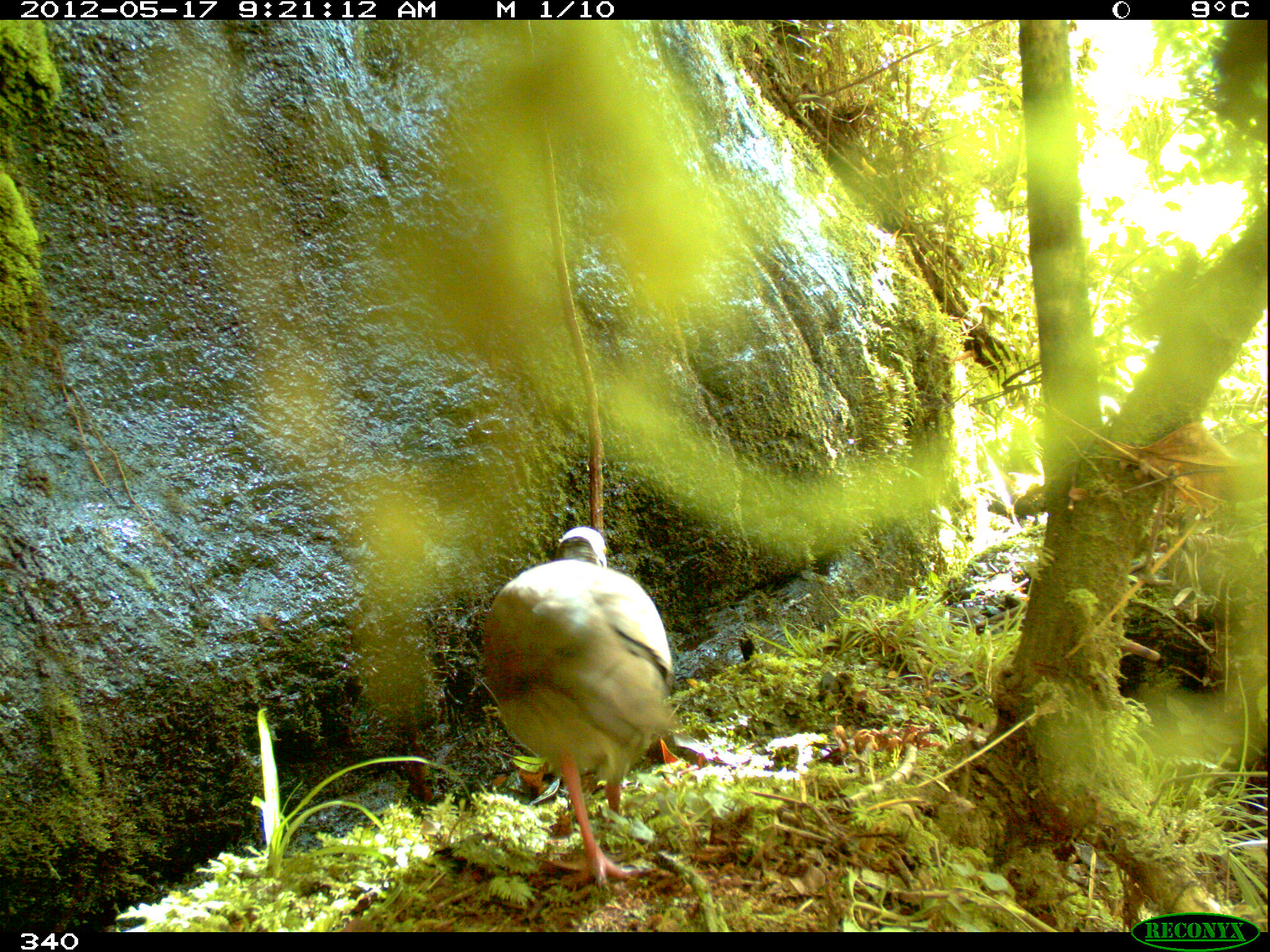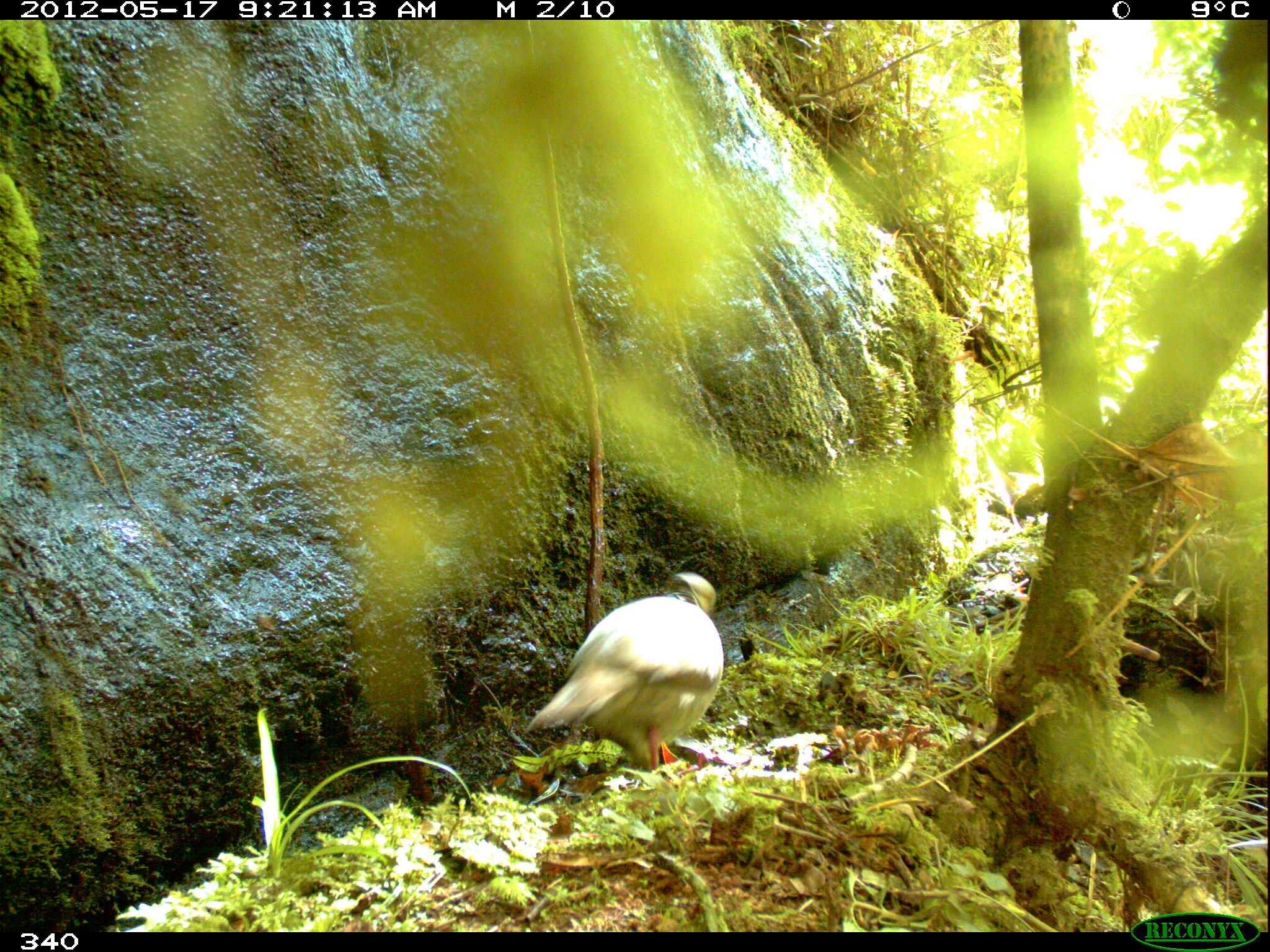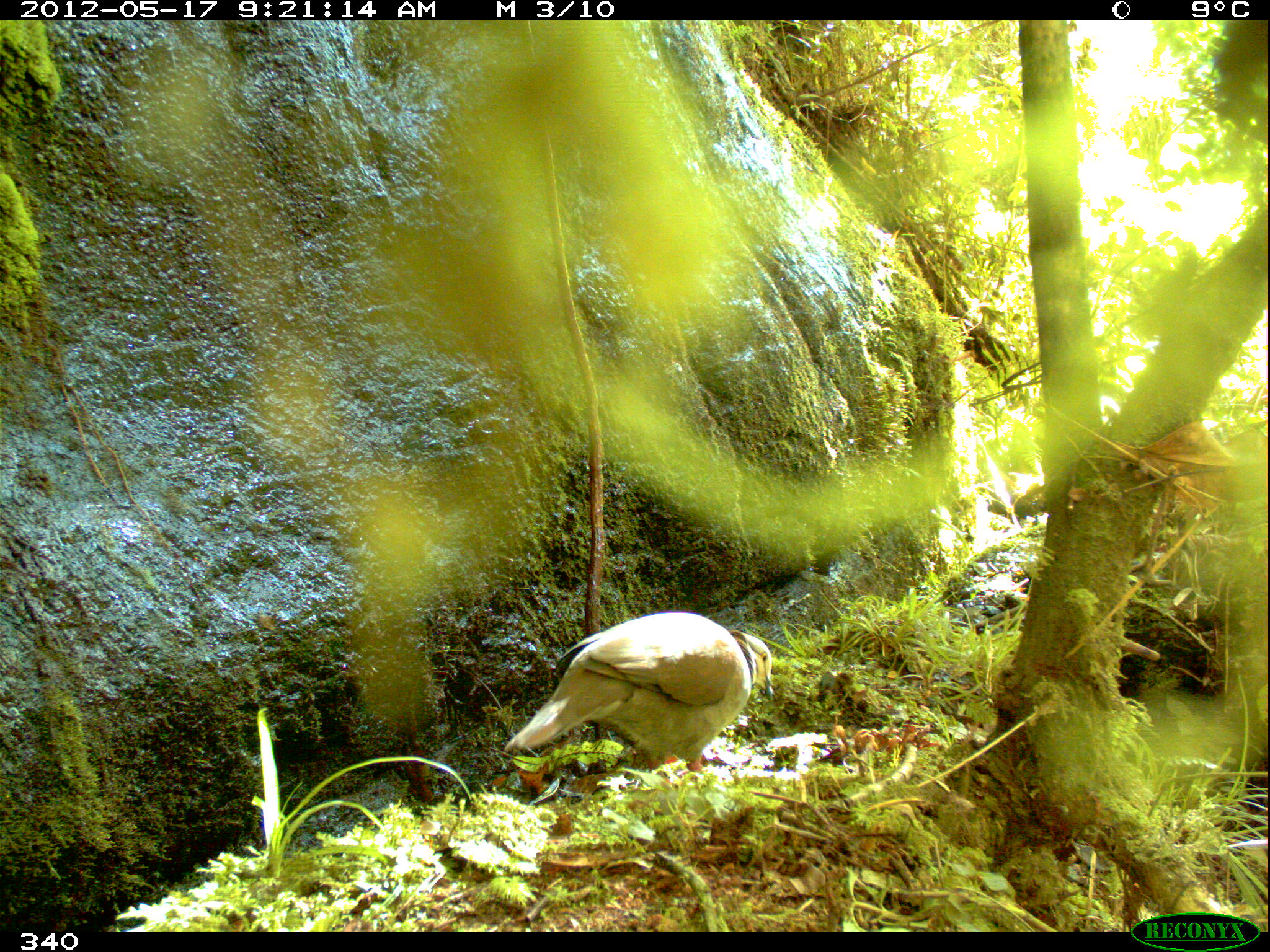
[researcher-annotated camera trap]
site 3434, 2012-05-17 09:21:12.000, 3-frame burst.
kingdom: Animalia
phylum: Chordata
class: Aves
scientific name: Aves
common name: bird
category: unknown bird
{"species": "unknown bird (bird) (Aves)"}